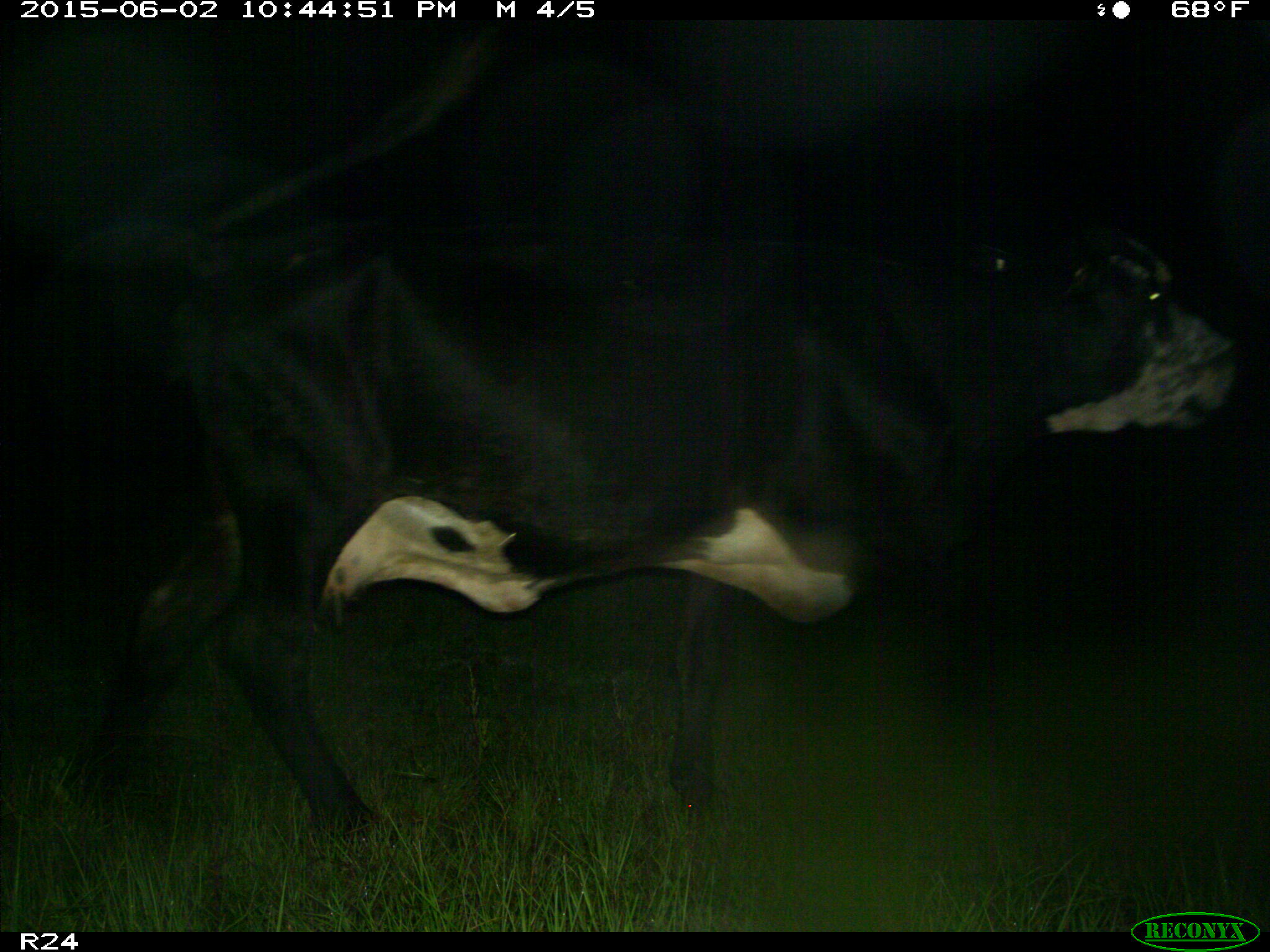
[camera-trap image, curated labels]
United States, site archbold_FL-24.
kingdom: Animalia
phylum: Chordata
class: Mammalia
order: Artiodactyla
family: Bovidae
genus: Bos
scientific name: Bos taurus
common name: domestic cow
Bos taurus (domestic cow).